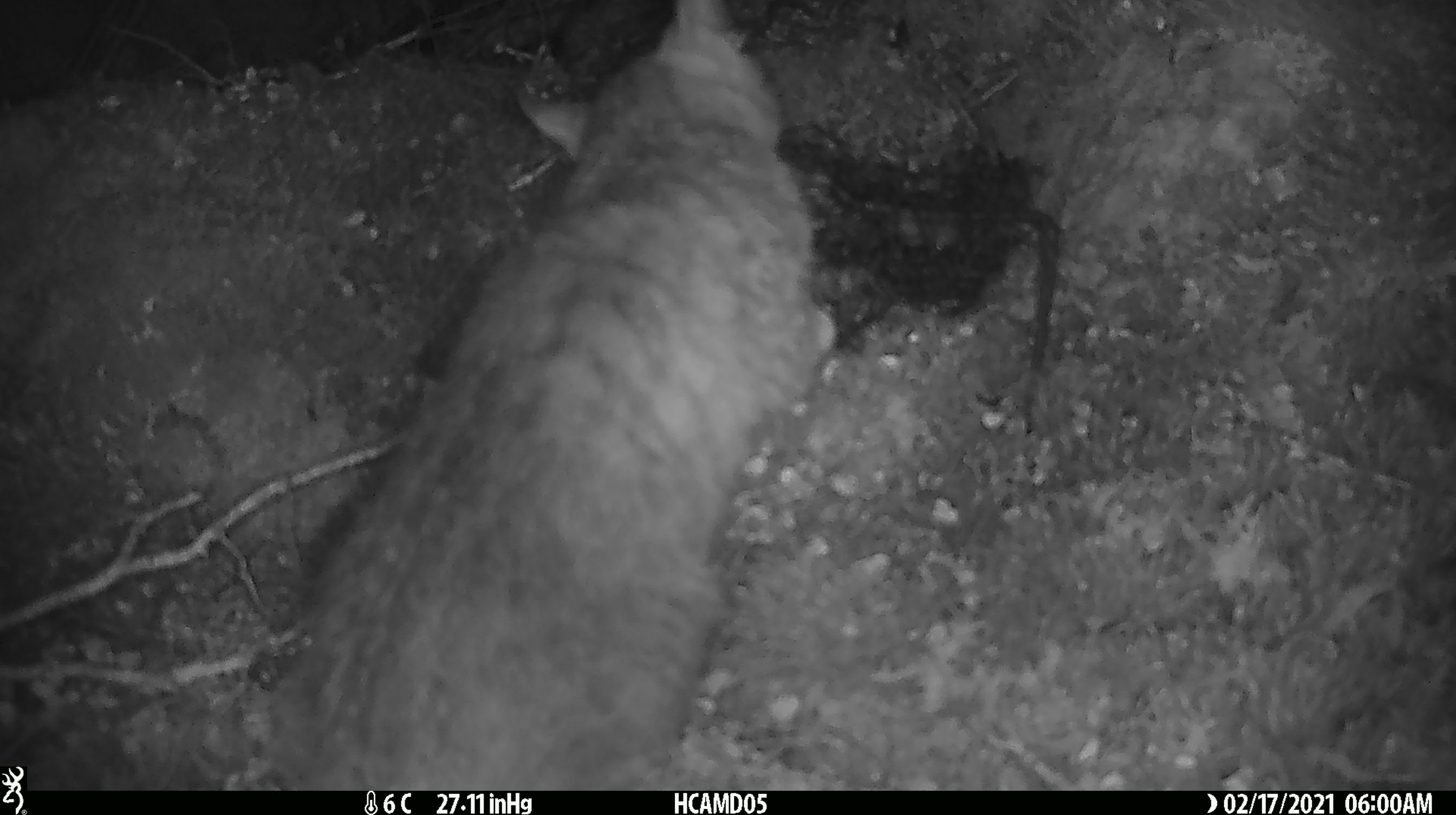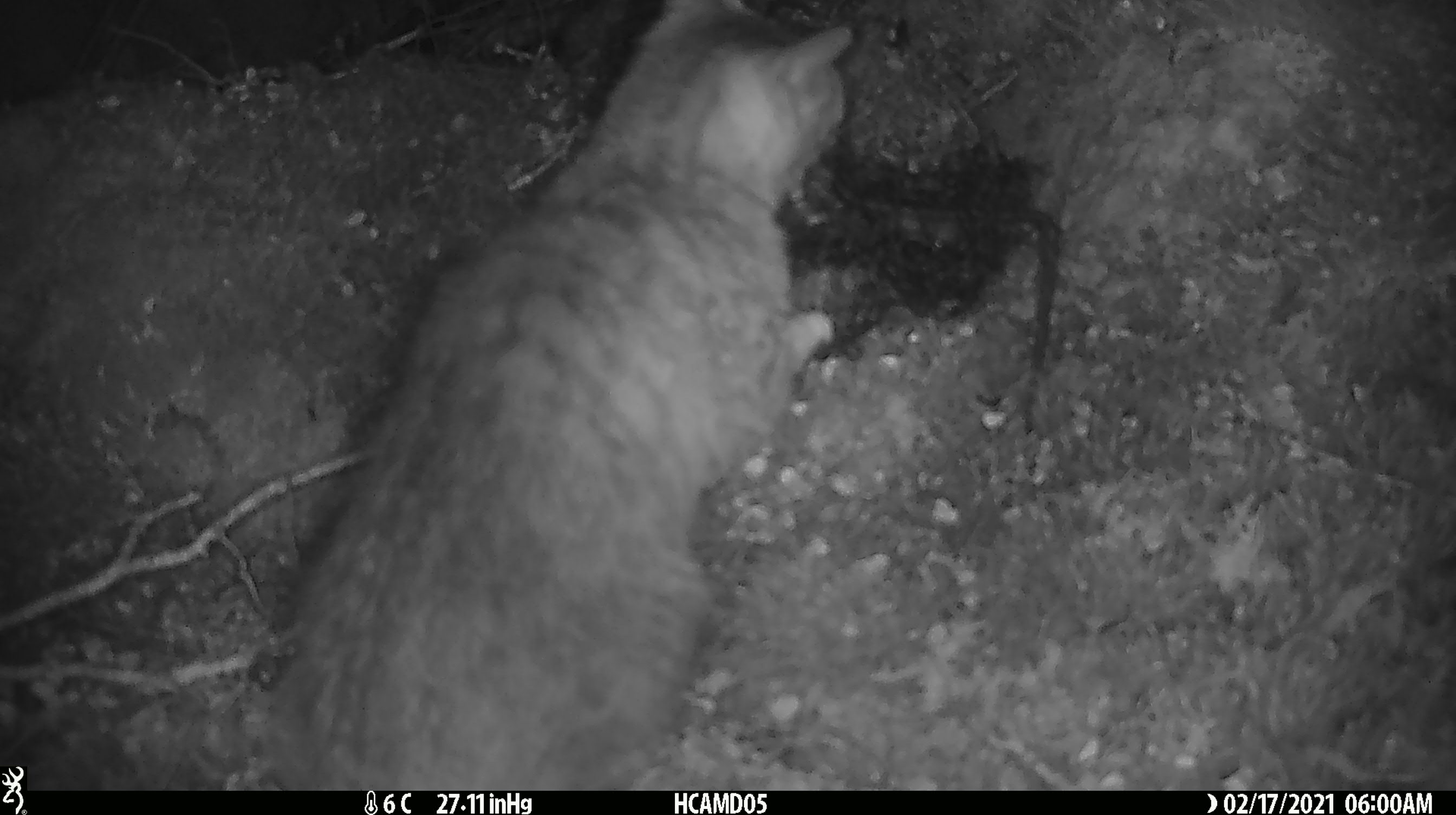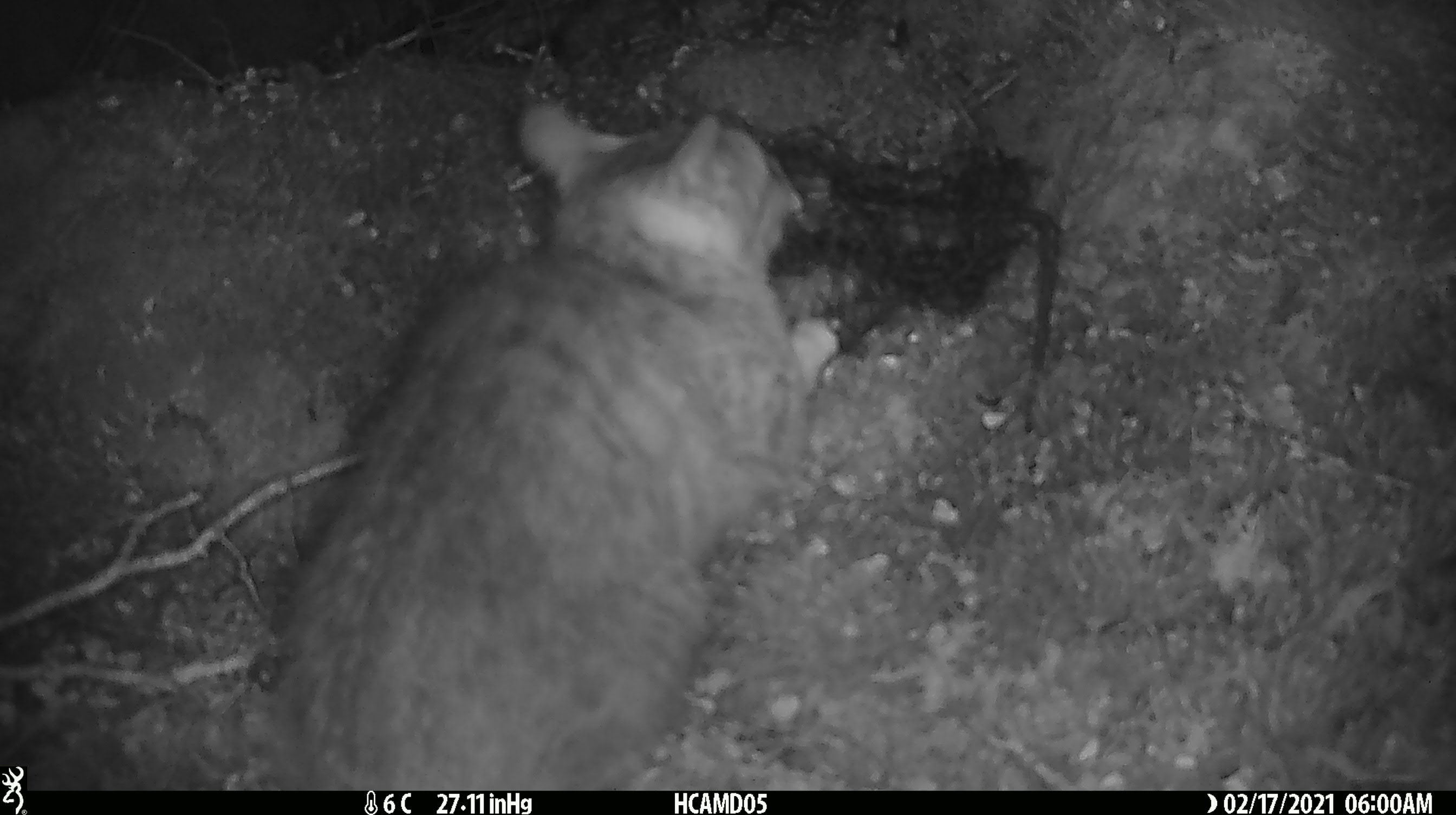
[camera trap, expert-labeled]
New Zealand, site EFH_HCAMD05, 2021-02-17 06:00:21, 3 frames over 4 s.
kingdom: Animalia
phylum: Chordata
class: Mammalia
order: Carnivora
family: Felidae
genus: Felis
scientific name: Felis catus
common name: domestic cat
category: cat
Cat (domestic cat) (Felis catus).